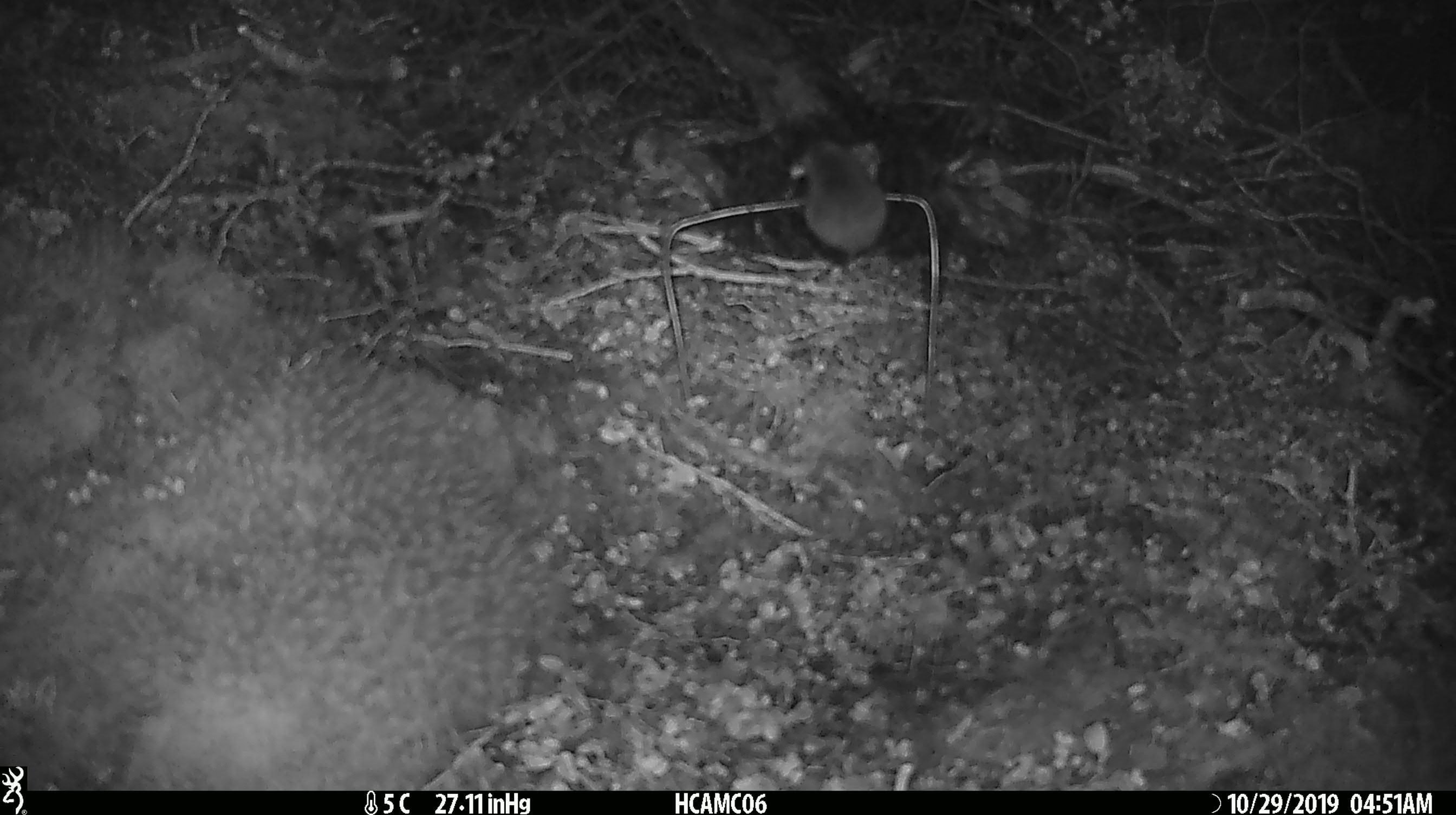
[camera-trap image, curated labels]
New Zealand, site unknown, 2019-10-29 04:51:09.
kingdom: Animalia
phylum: Chordata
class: Mammalia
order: Rodentia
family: Muridae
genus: Mus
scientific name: Mus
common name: mouse